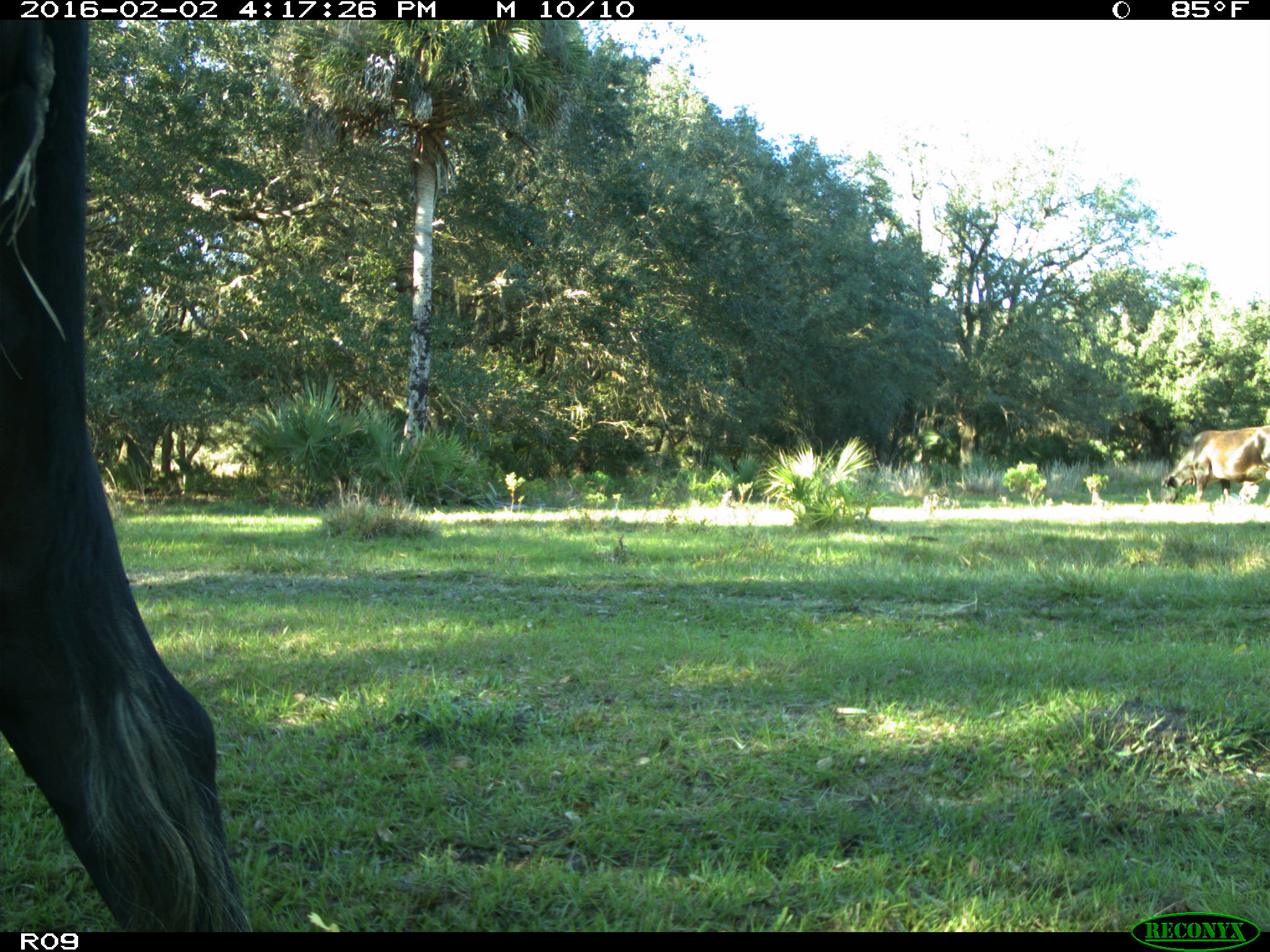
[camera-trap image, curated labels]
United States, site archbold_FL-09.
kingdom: Animalia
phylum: Chordata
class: Mammalia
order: Artiodactyla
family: Bovidae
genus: Bos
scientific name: Bos taurus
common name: domestic cow